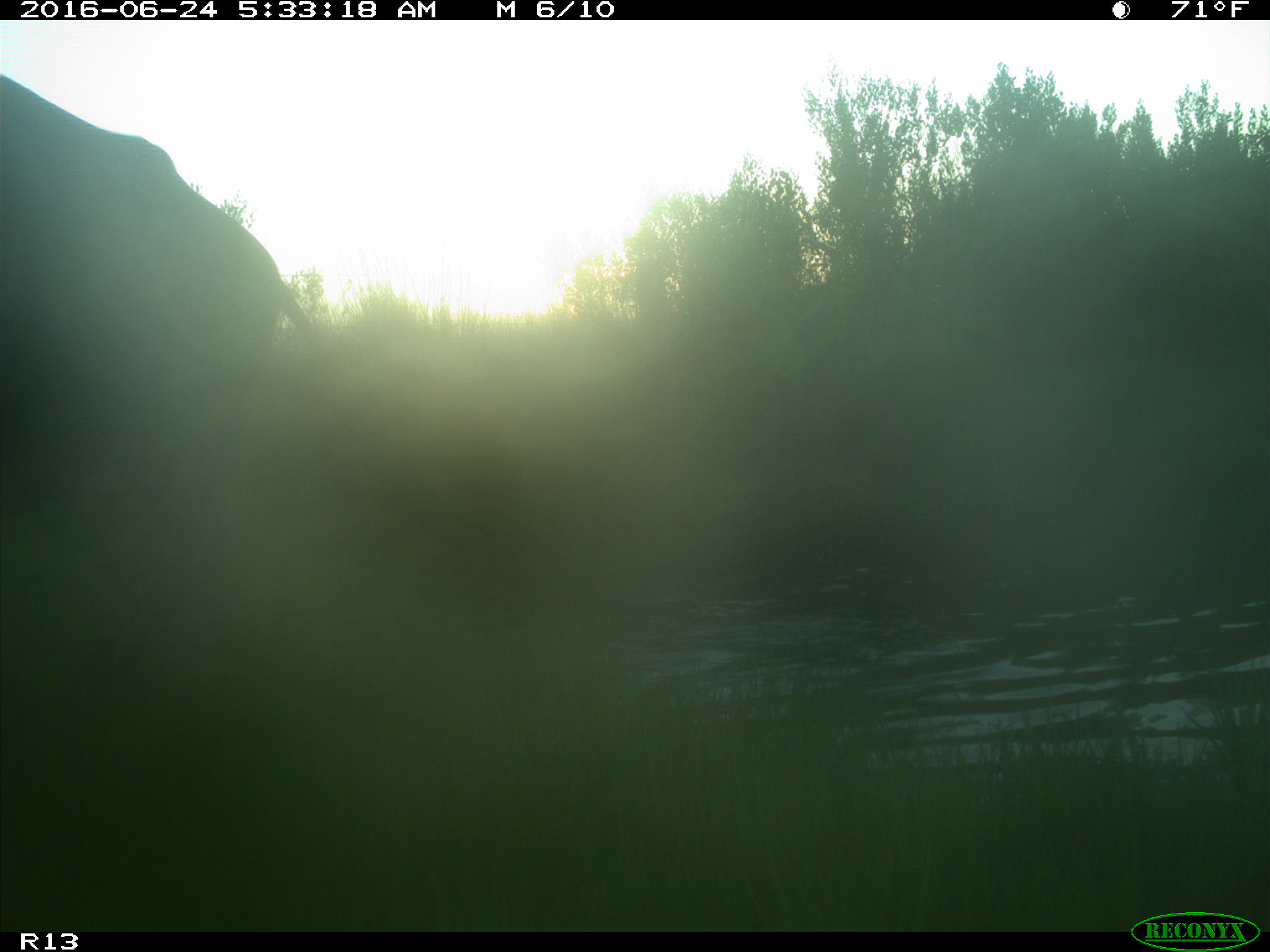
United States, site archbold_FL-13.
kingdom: Animalia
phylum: Chordata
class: Mammalia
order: Artiodactyla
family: Bovidae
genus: Bos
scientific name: Bos taurus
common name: domestic cow